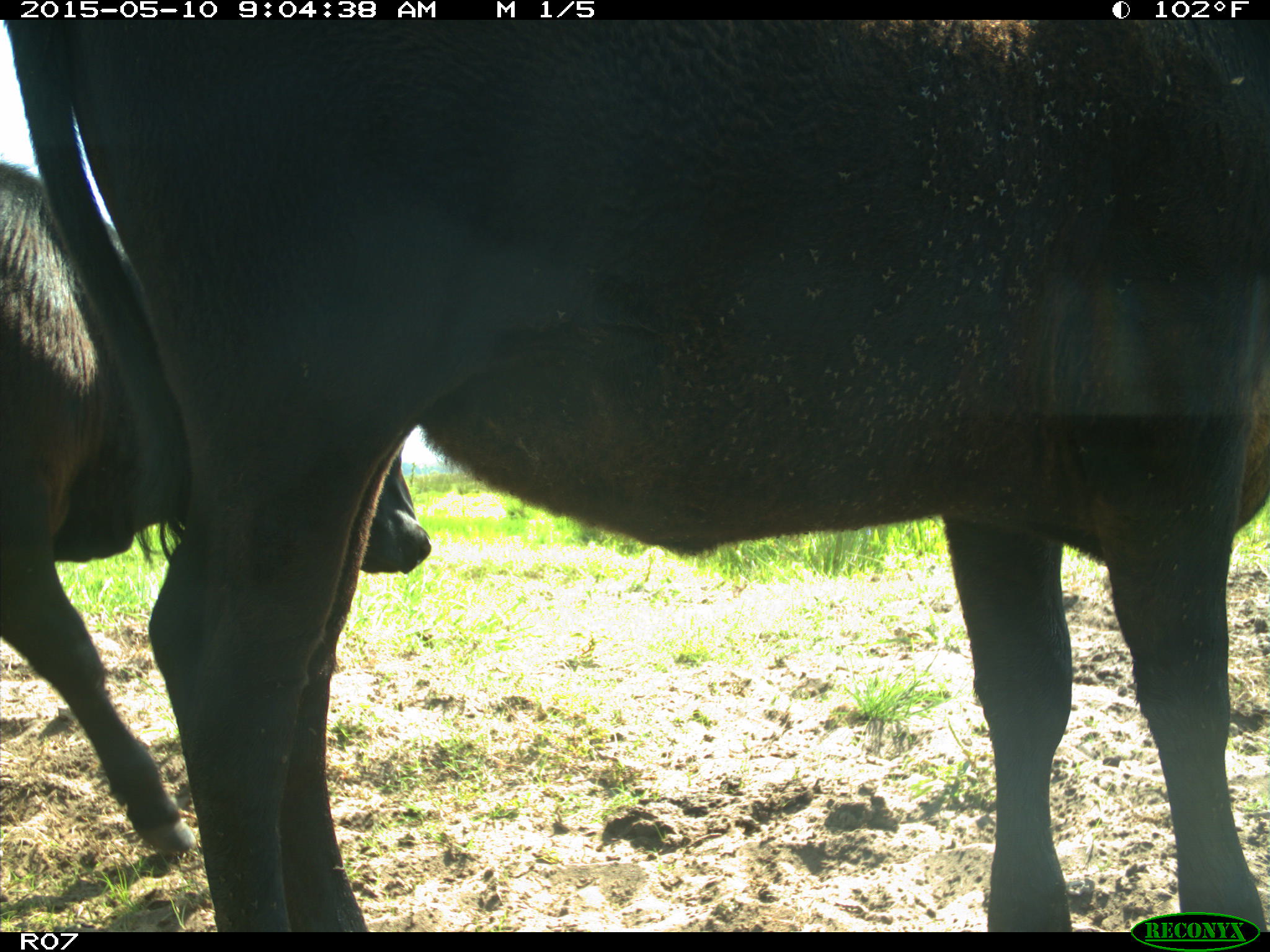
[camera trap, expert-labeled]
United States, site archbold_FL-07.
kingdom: Animalia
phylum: Chordata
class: Mammalia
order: Artiodactyla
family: Bovidae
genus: Bos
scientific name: Bos taurus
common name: domestic cow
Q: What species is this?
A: Bos taurus (domestic cow).